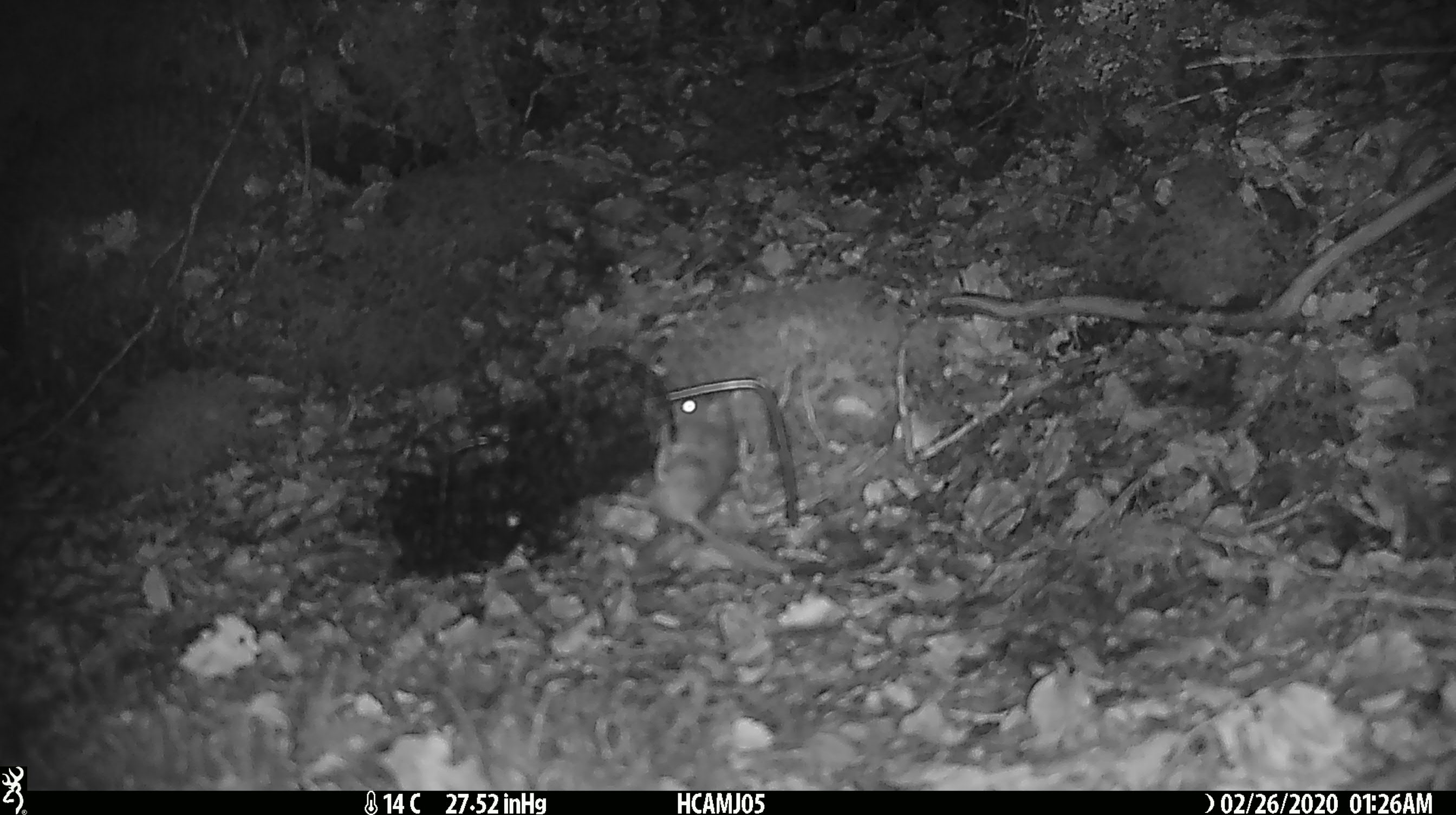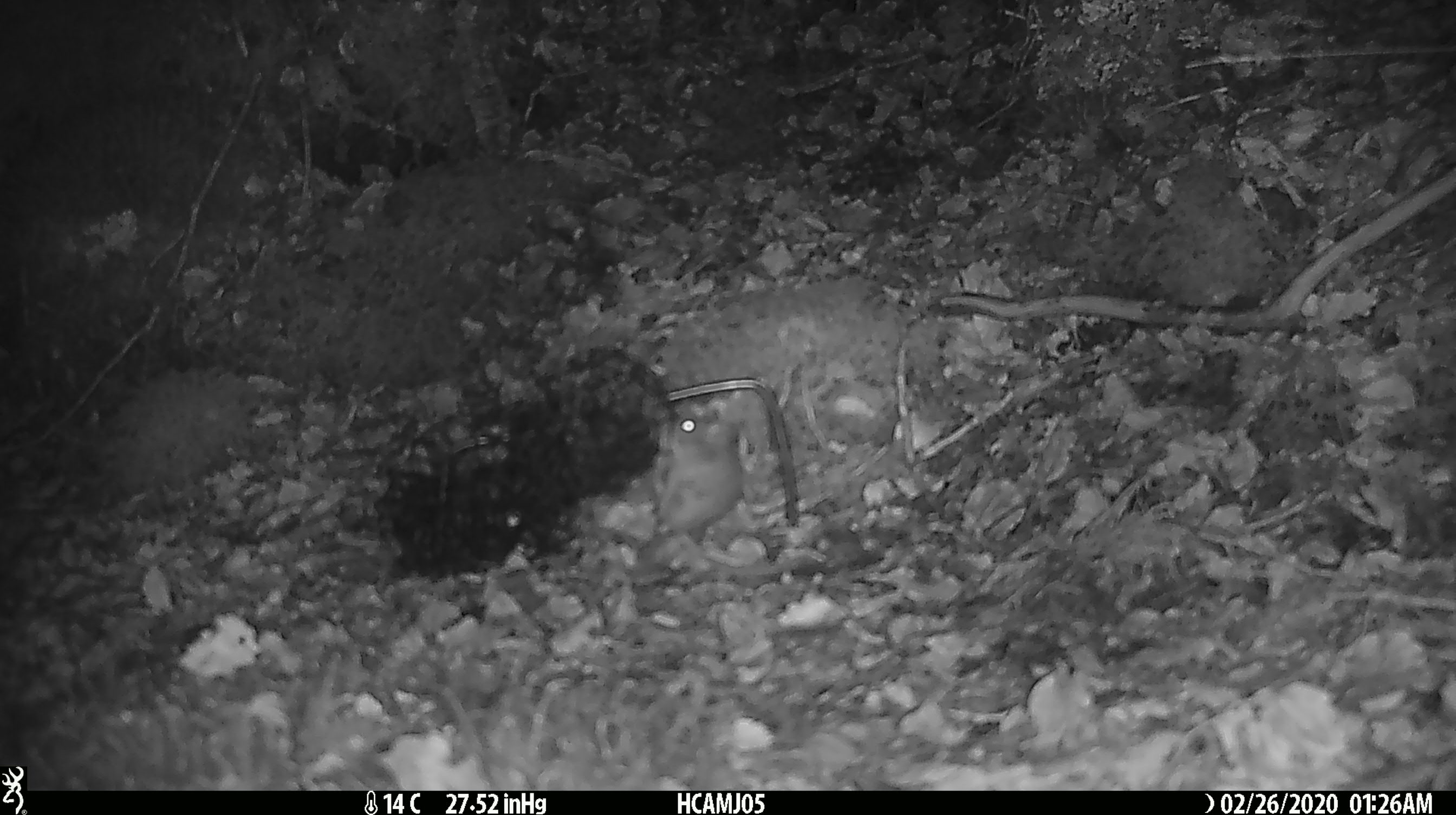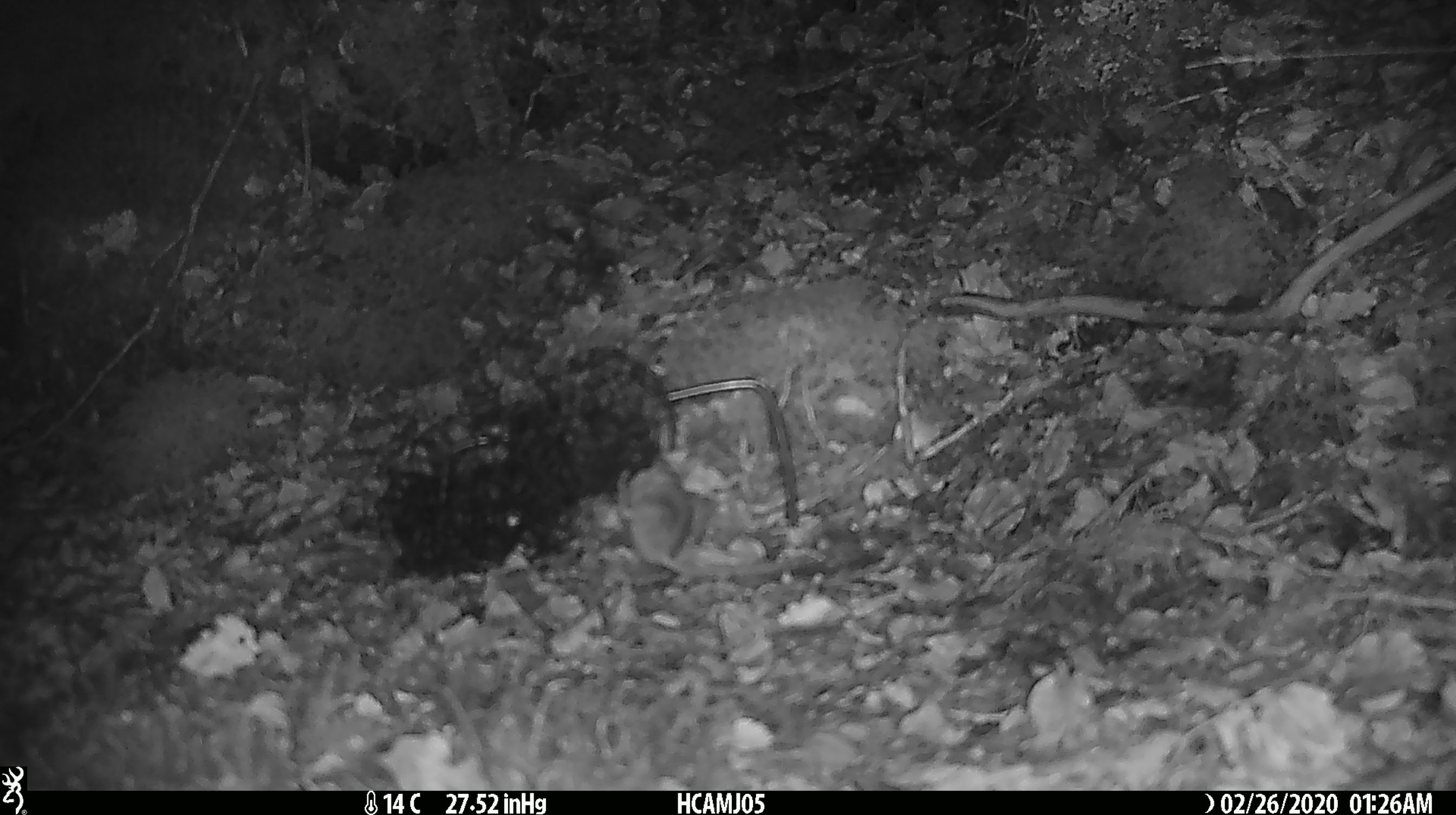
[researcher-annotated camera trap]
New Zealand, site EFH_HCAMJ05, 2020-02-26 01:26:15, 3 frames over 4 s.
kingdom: Animalia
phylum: Chordata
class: Mammalia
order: Rodentia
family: Muridae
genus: Mus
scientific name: Mus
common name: mouse